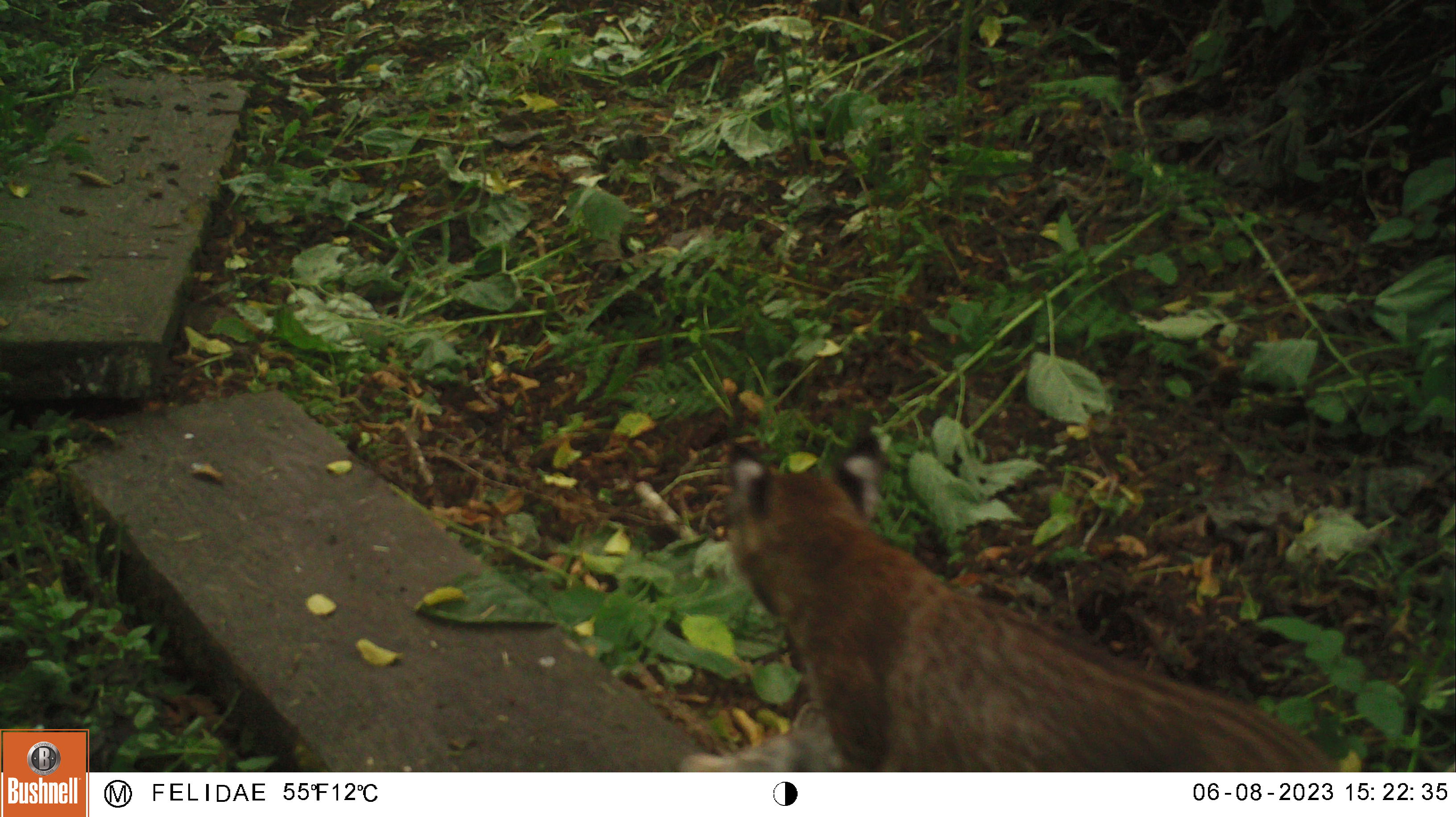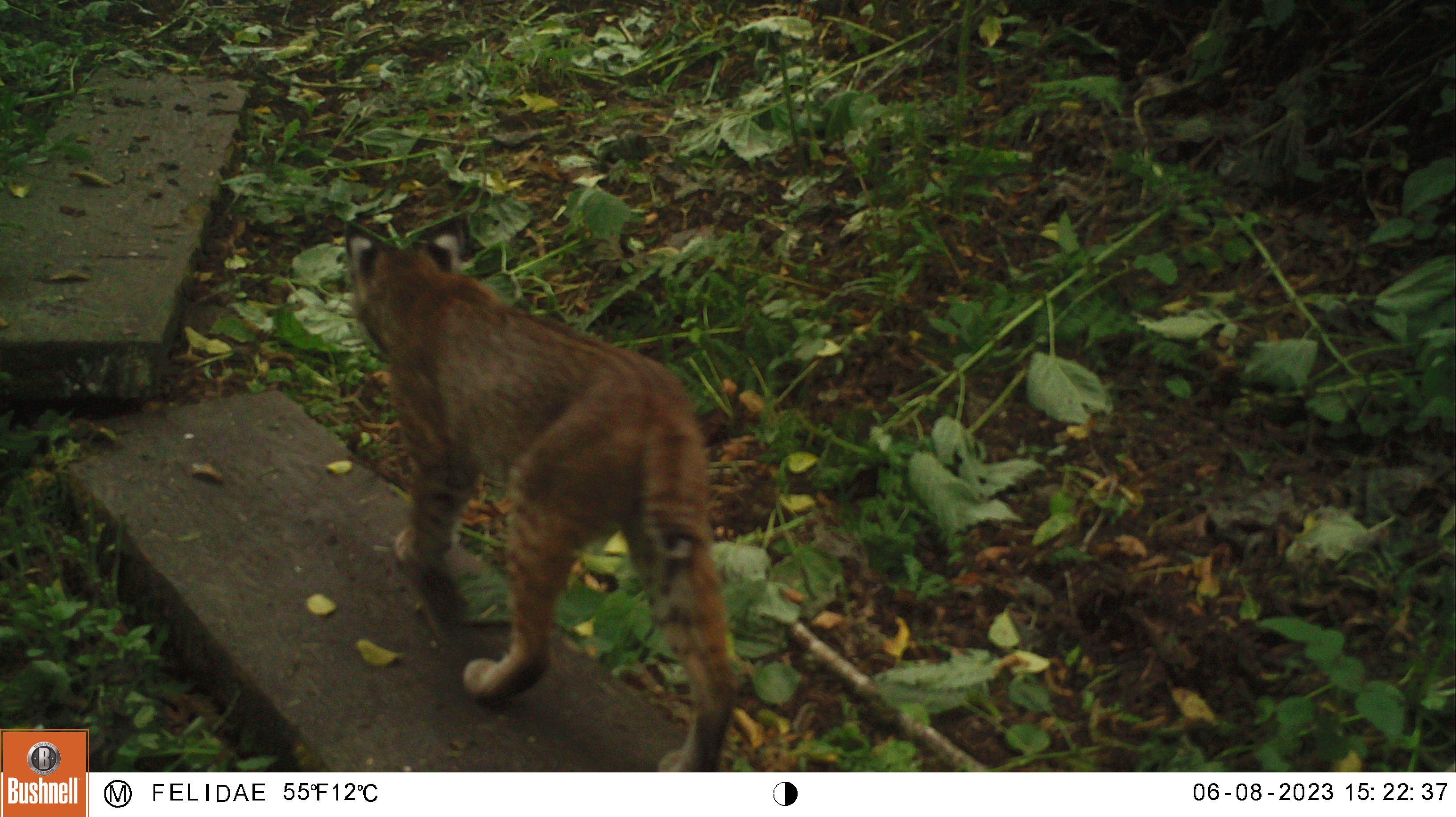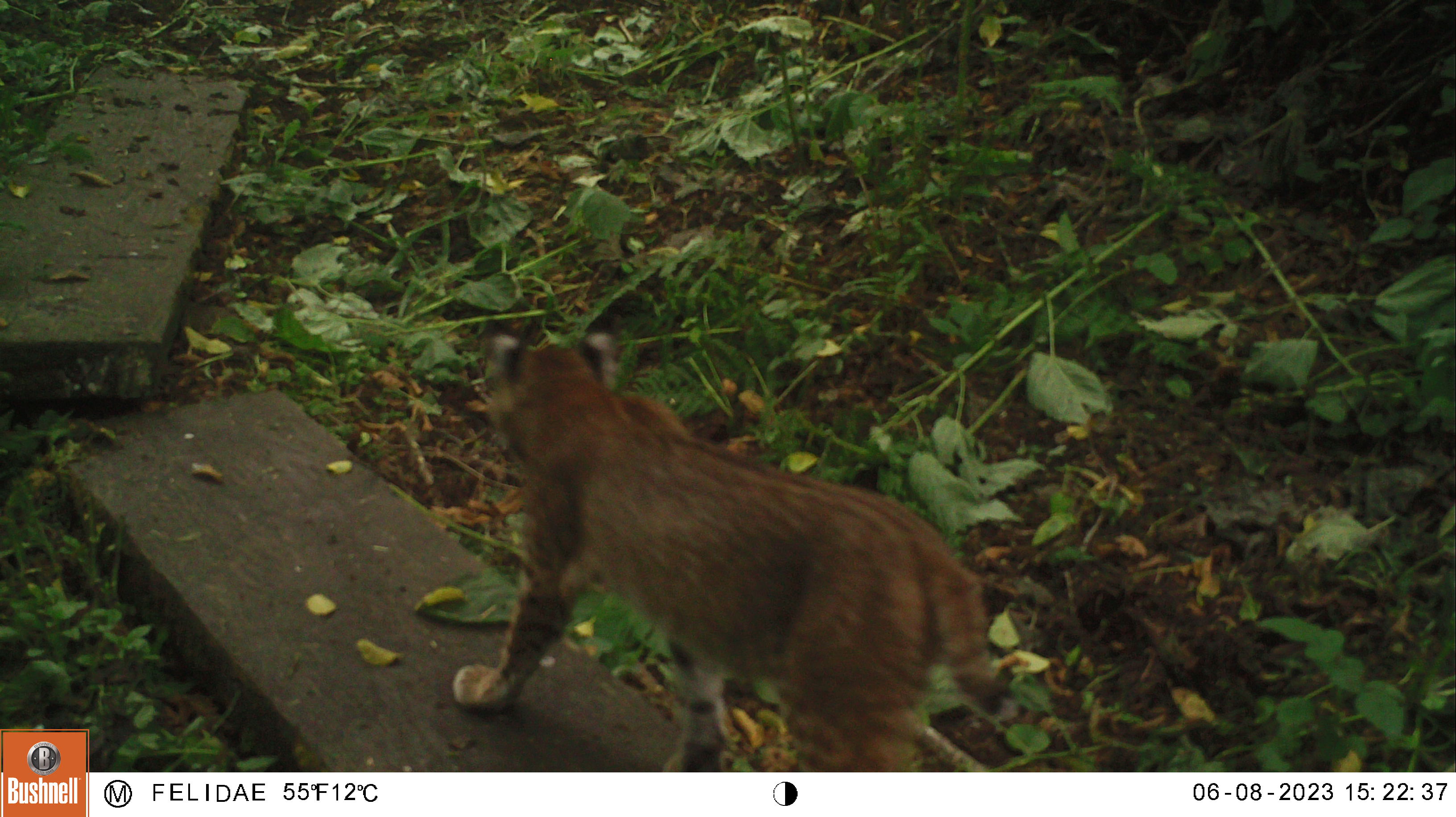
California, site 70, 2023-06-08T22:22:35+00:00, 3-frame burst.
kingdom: Animalia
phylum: Chordata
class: Mammalia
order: Carnivora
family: Felidae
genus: Lynx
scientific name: Lynx rufus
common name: bobcat